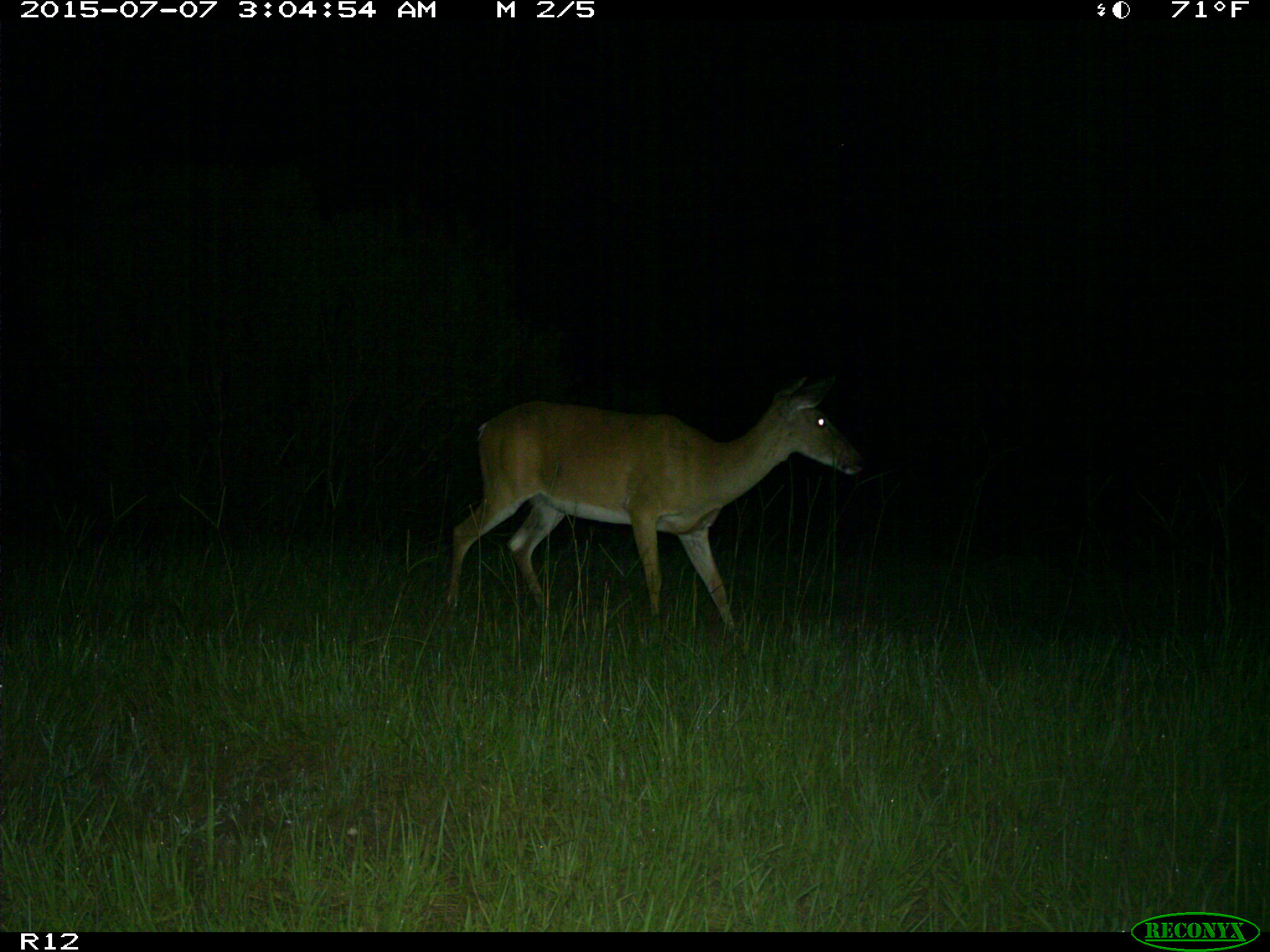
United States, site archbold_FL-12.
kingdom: Animalia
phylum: Chordata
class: Mammalia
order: Artiodactyla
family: Cervidae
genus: Odocoileus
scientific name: Odocoileus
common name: deer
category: unidentified deer